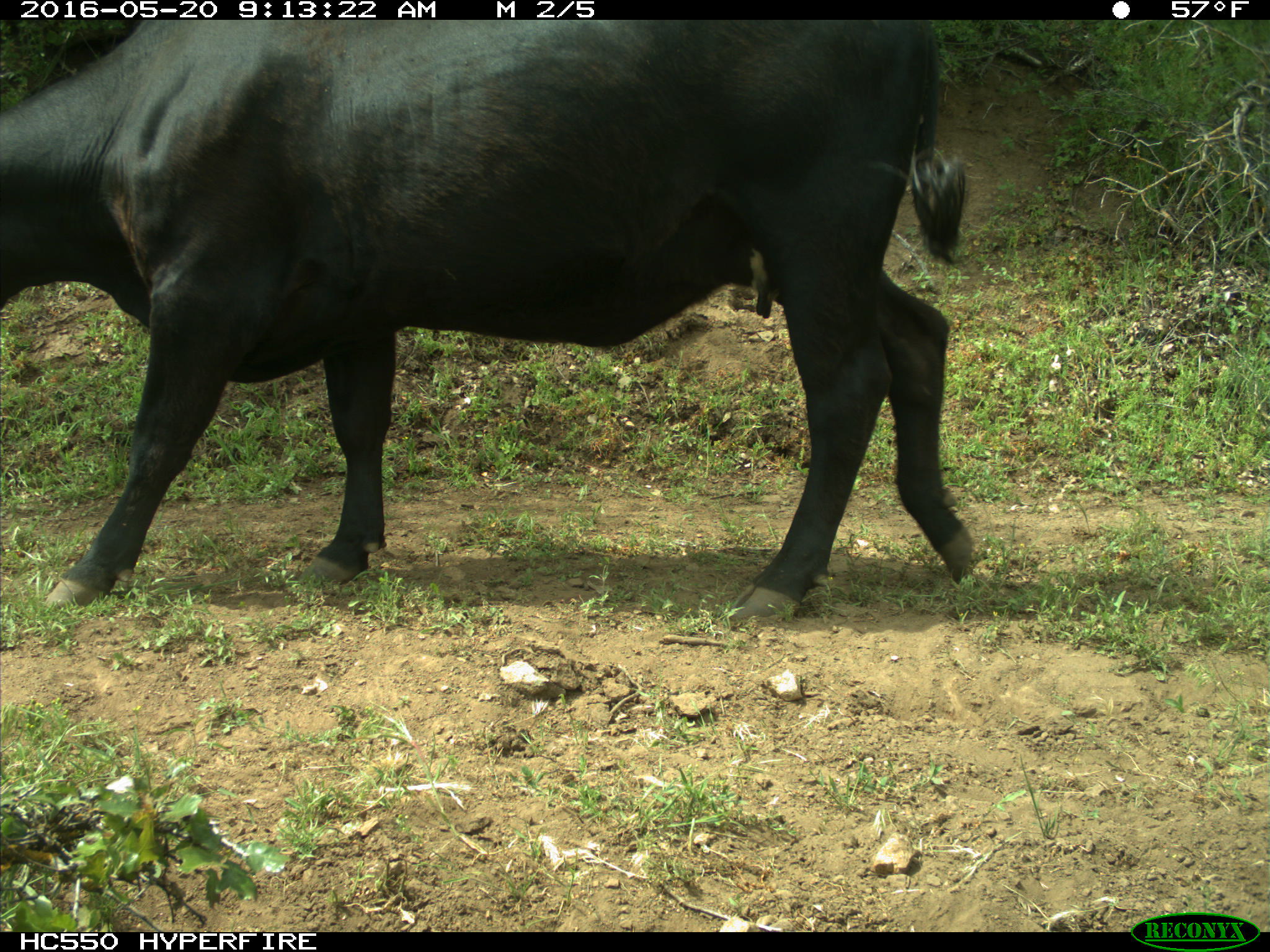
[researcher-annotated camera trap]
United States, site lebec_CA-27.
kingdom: Animalia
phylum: Chordata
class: Mammalia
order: Artiodactyla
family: Bovidae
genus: Bos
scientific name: Bos taurus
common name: domestic cow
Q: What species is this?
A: Bos taurus (domestic cow).